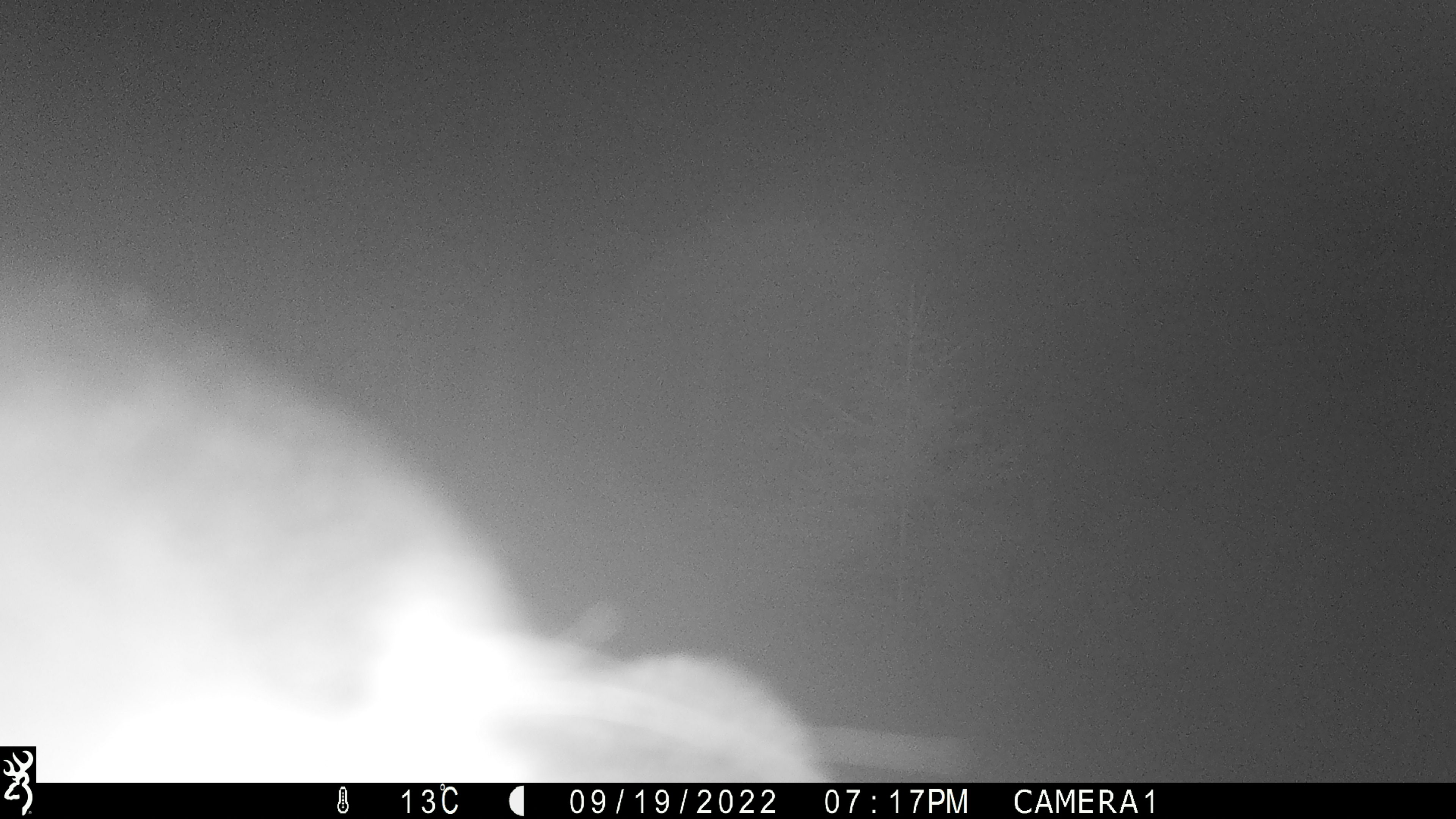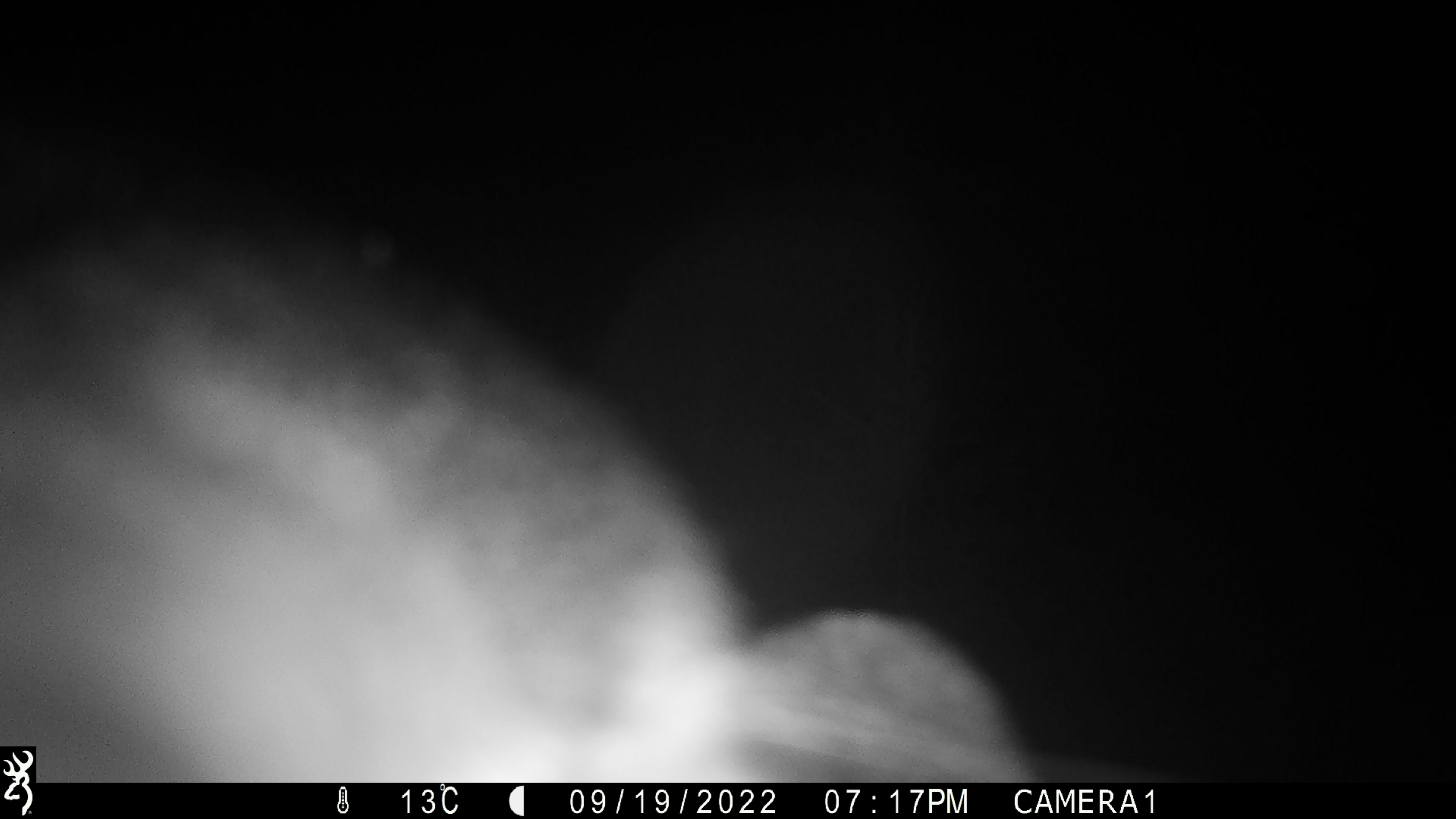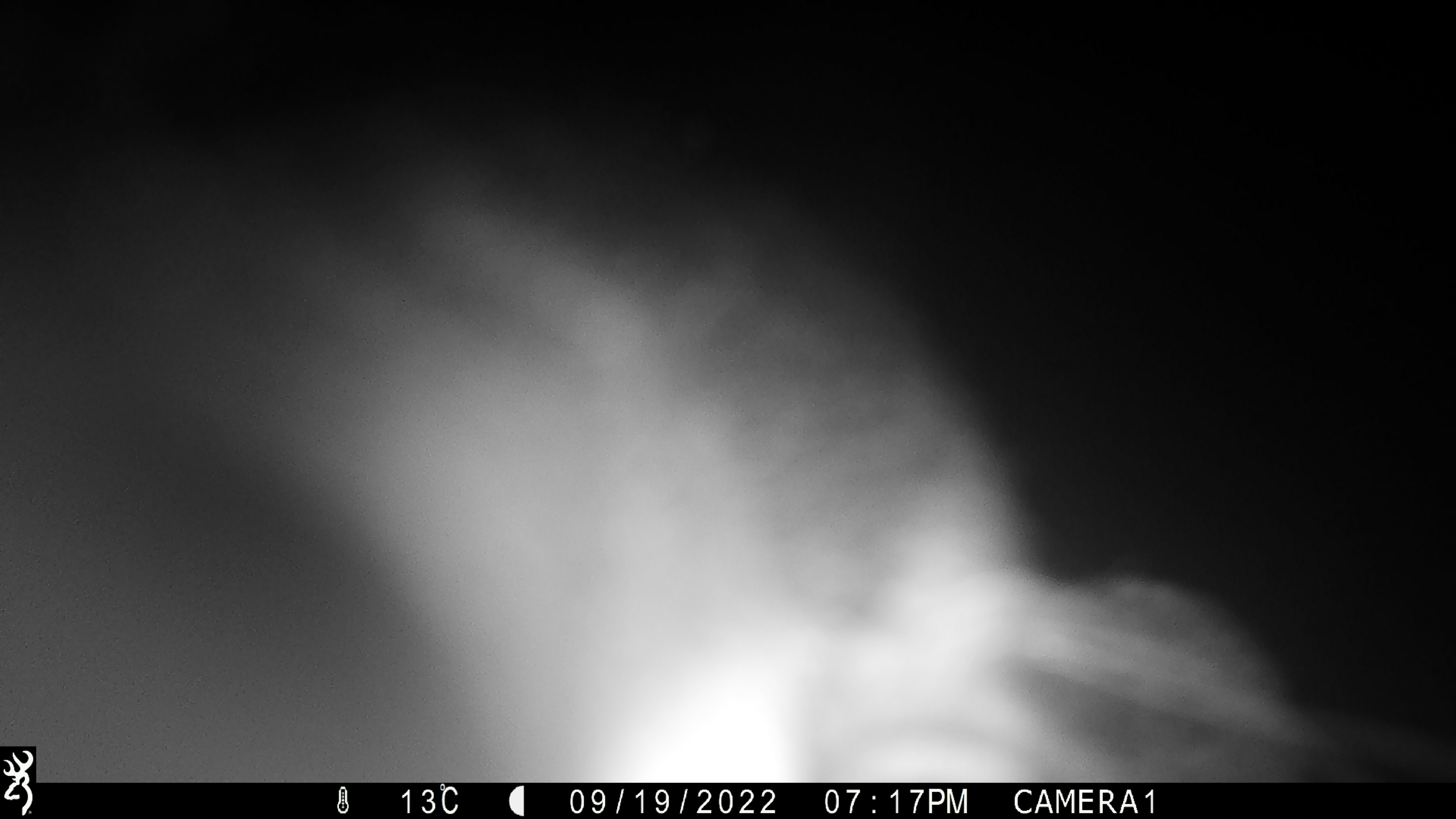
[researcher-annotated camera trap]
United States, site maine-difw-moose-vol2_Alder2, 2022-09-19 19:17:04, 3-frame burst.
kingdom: Animalia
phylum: Chordata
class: Mammalia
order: Carnivora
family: Ursidae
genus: Ursus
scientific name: Ursus americanus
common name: black bear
Black bear (Ursus americanus).